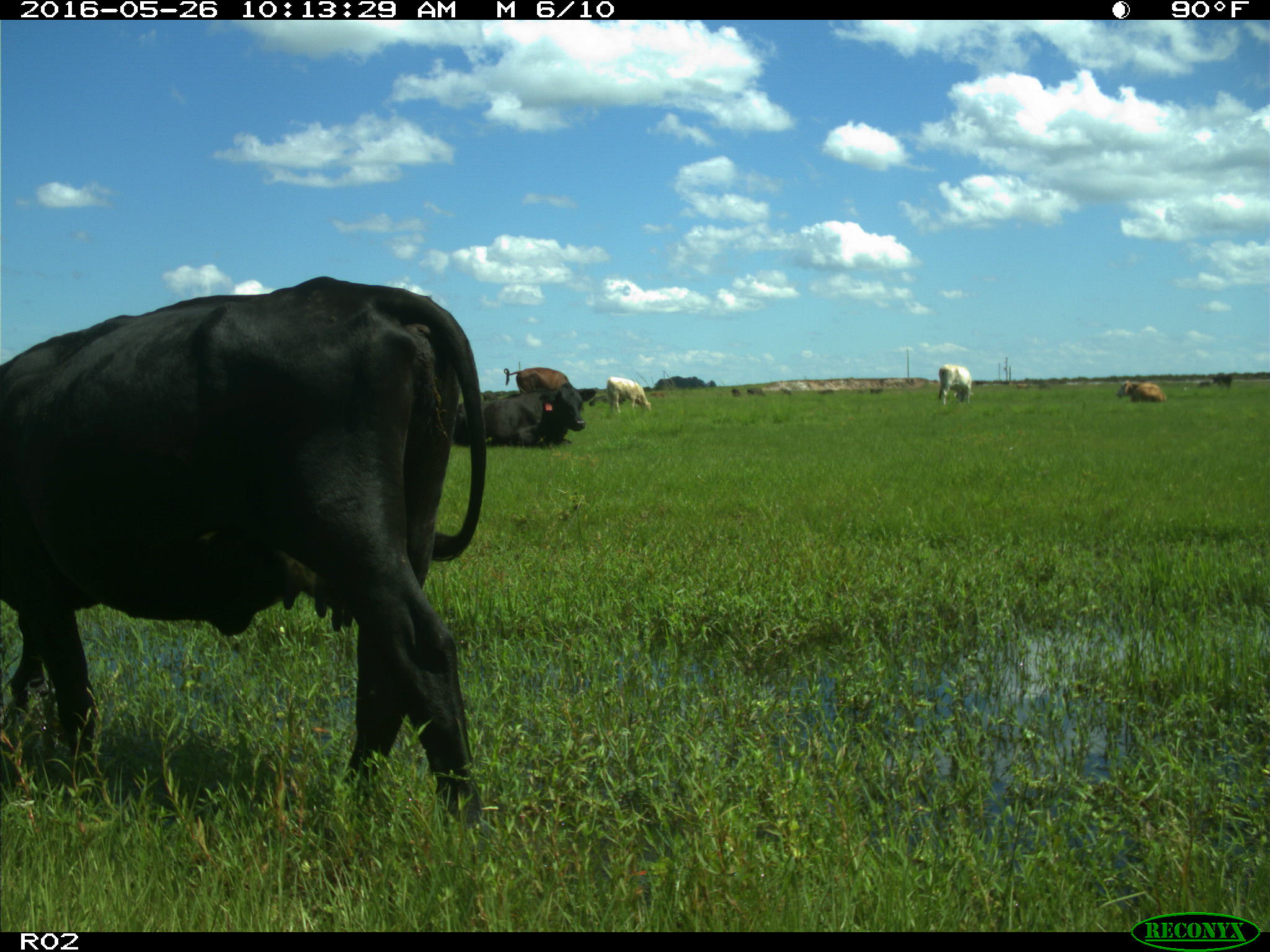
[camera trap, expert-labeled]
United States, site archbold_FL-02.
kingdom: Animalia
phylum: Chordata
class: Mammalia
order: Artiodactyla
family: Bovidae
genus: Bos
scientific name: Bos taurus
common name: domestic cow